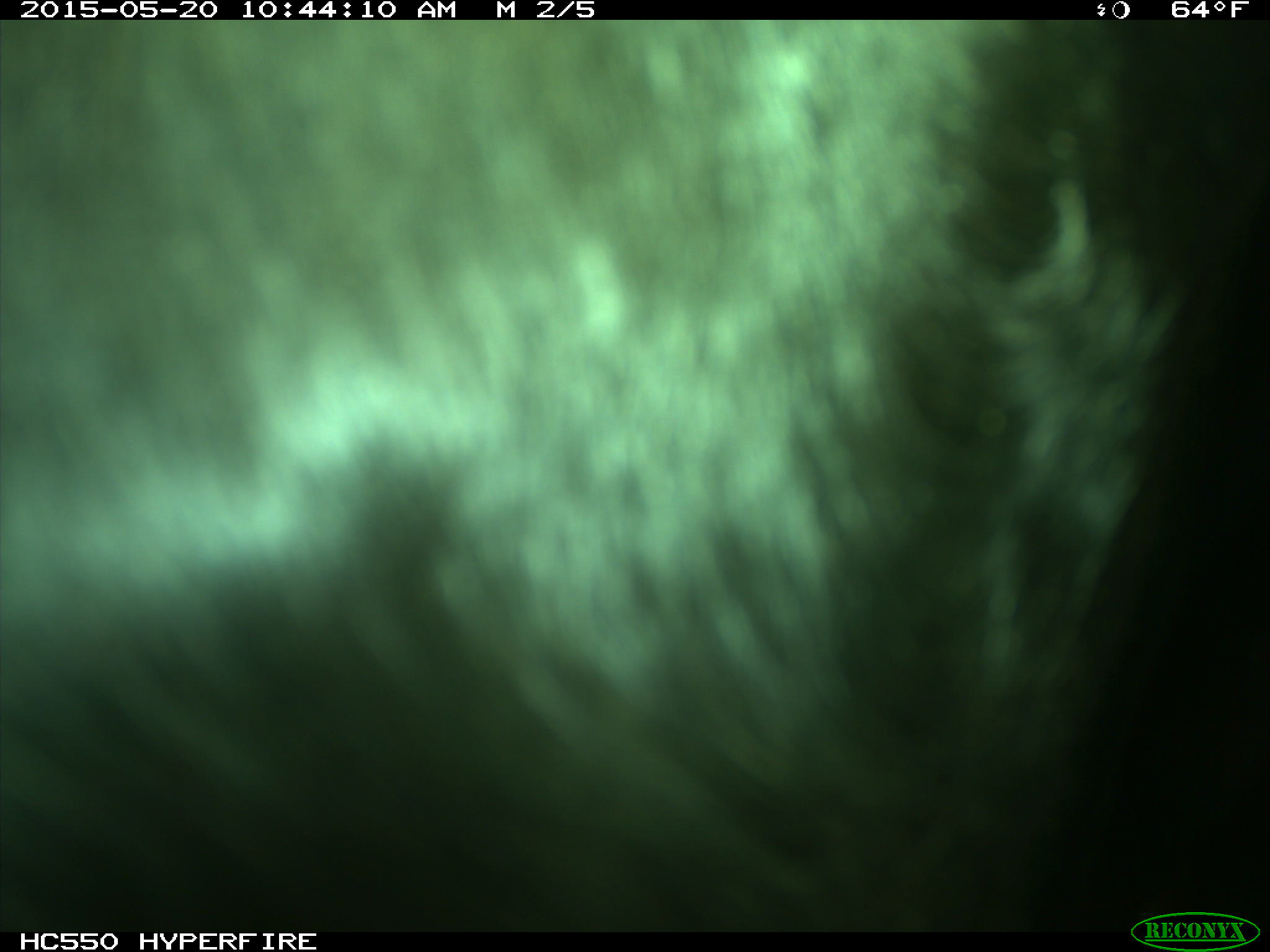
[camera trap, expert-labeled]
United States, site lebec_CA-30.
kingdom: Animalia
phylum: Chordata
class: Mammalia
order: Artiodactyla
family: Bovidae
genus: Bos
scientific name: Bos taurus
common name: domestic cow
Bos taurus (domestic cow).